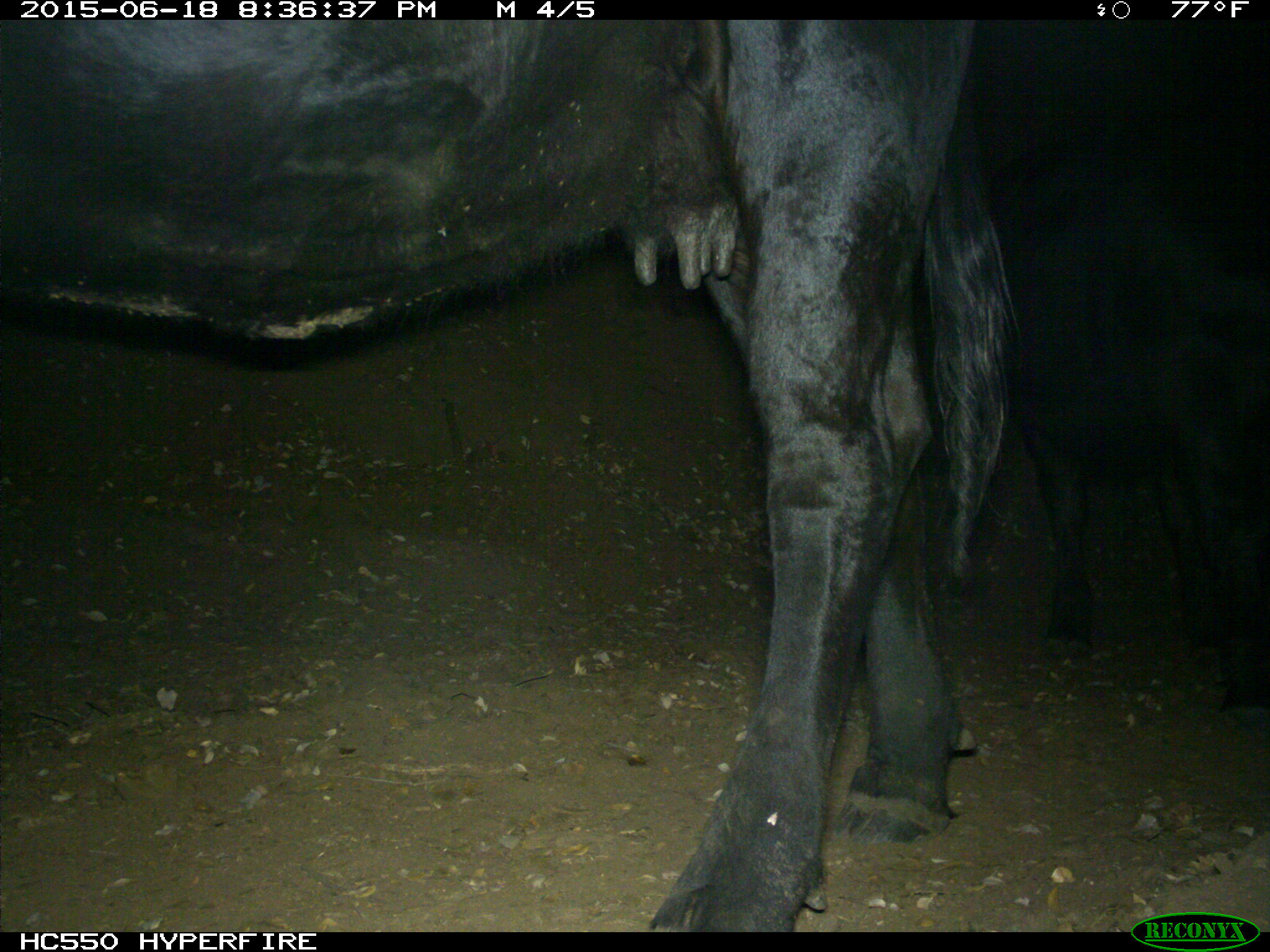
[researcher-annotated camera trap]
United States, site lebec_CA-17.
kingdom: Animalia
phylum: Chordata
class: Mammalia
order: Artiodactyla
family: Bovidae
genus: Bos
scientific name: Bos taurus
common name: domestic cow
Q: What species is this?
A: Bos taurus (domestic cow).